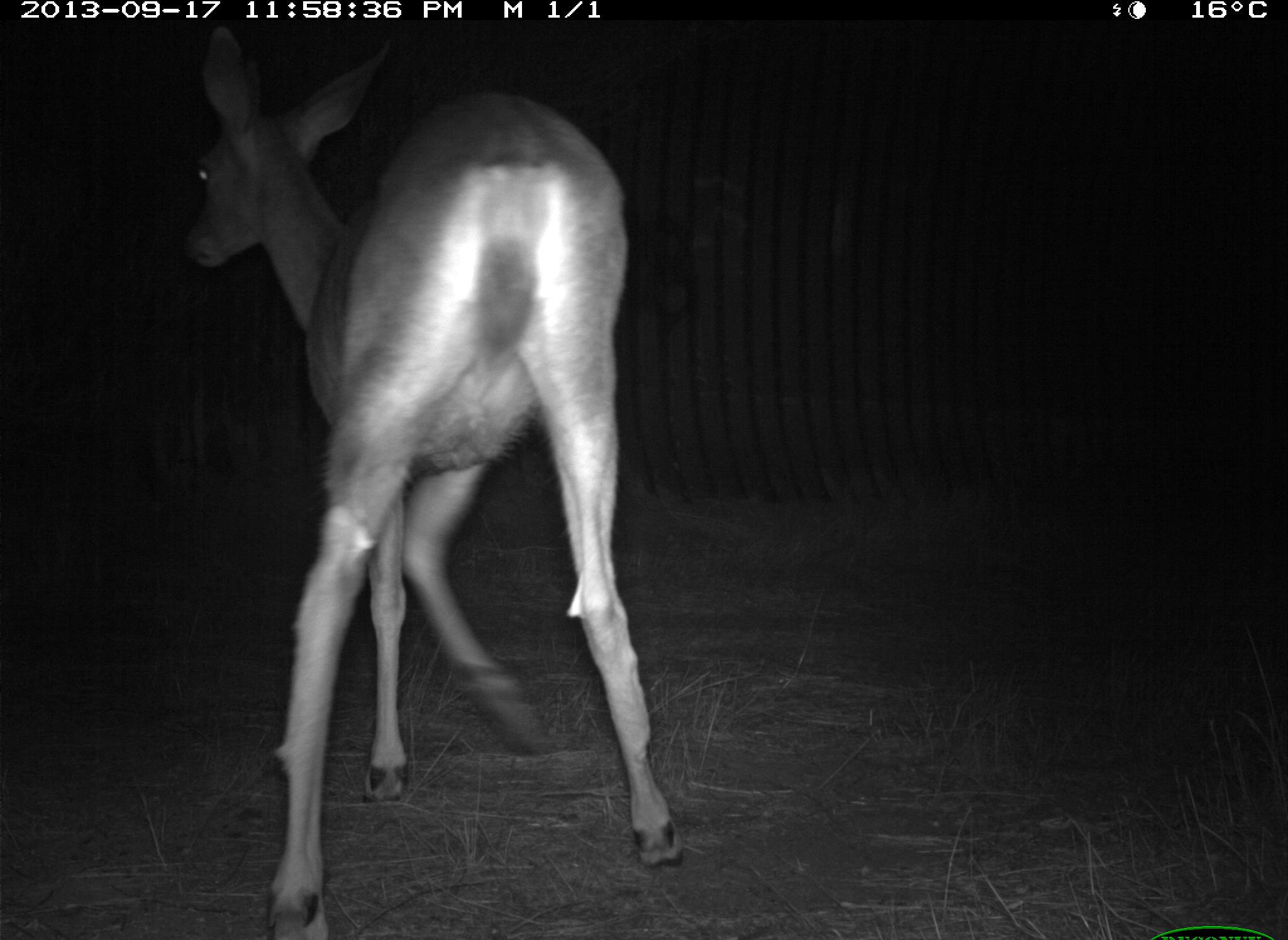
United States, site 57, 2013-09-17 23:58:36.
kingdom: Animalia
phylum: Chordata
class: Mammalia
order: Artiodactyla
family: Cervidae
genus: Odocoileus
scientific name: Odocoileus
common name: deer